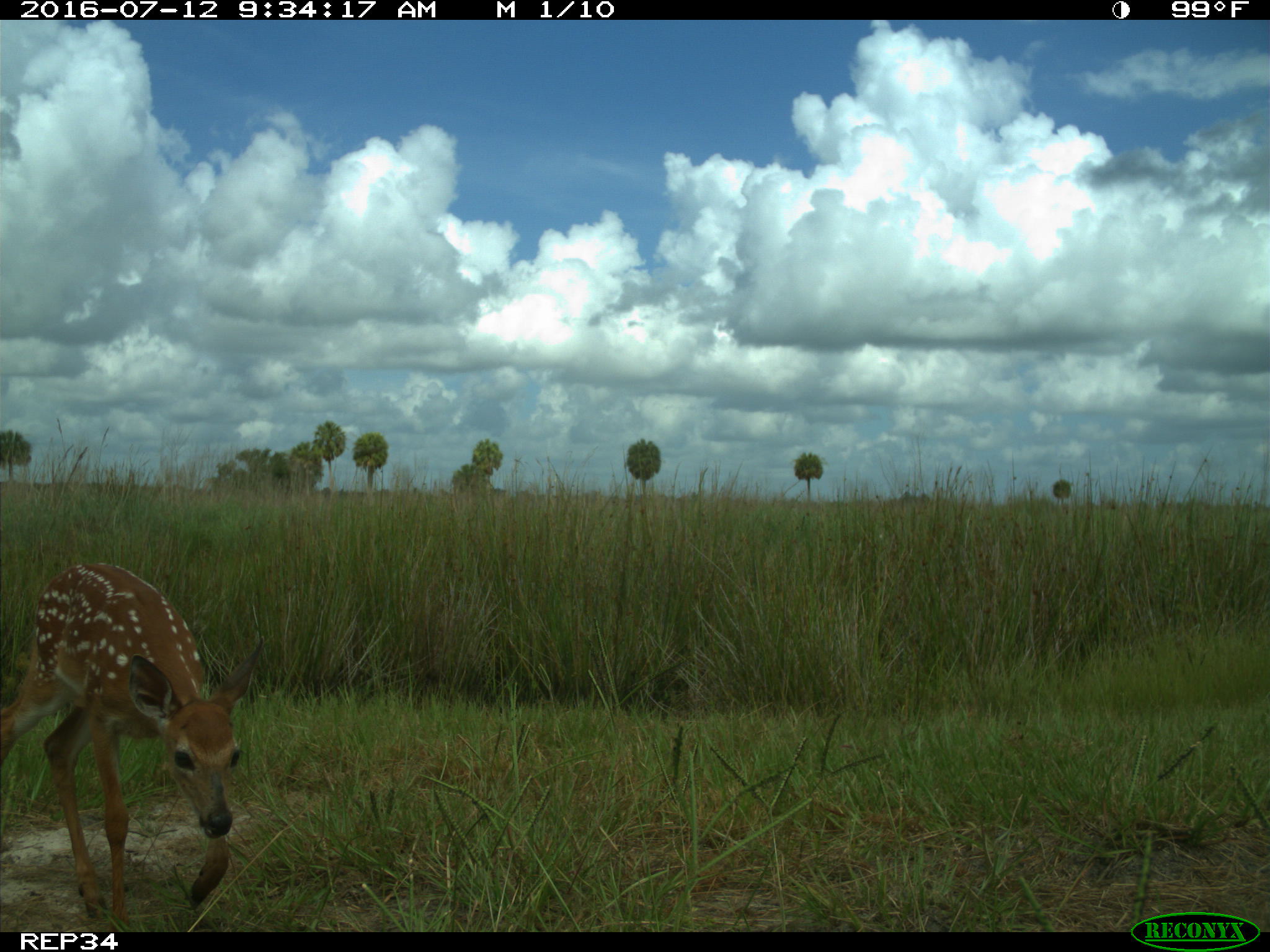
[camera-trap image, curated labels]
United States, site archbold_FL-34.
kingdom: Animalia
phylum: Chordata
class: Mammalia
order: Artiodactyla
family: Cervidae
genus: Odocoileus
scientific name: Odocoileus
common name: deer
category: unidentified deer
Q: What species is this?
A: Unidentified deer (deer) (Odocoileus).